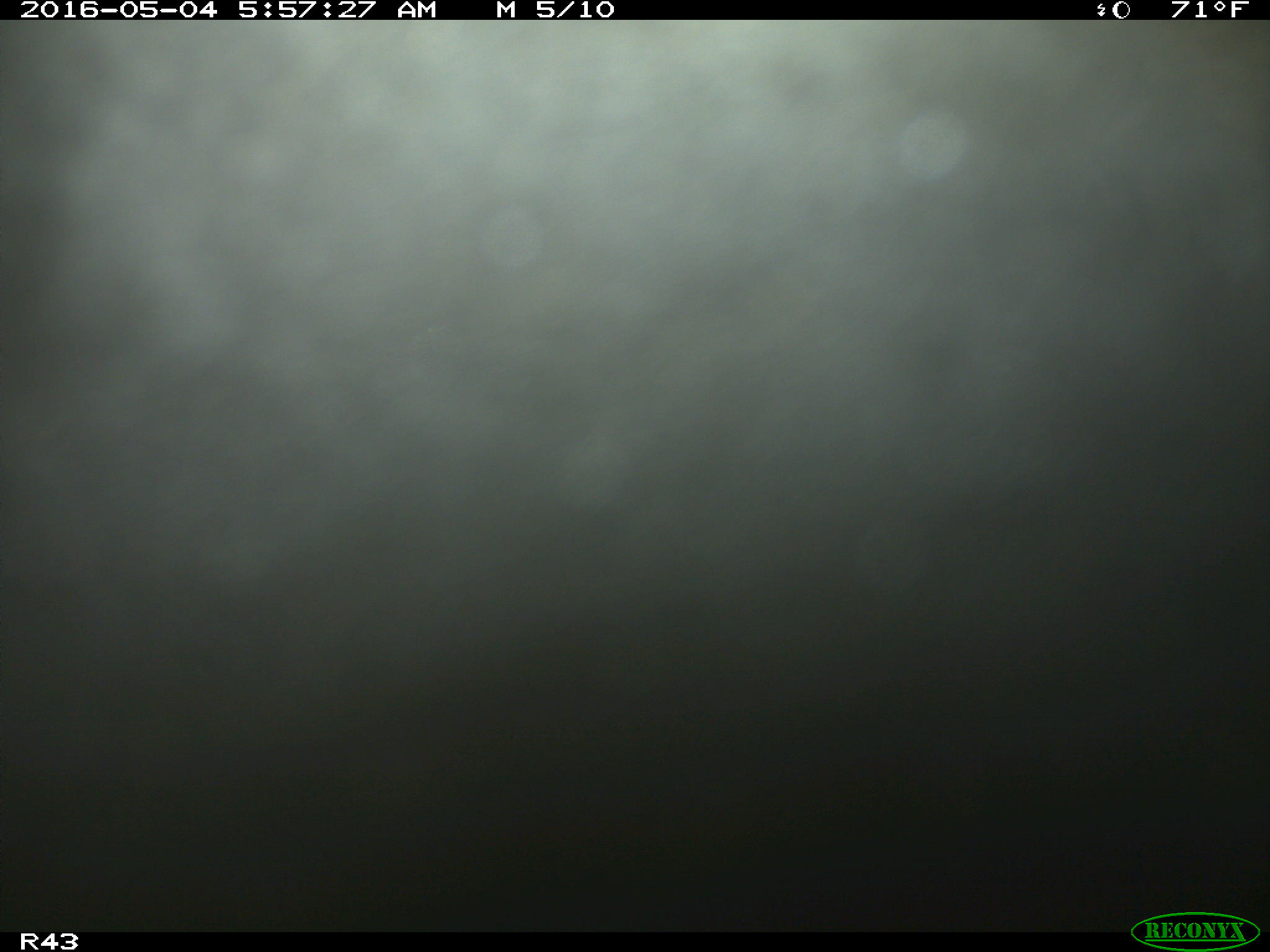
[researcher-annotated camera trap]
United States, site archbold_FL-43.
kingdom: Animalia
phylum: Chordata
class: Mammalia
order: Artiodactyla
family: Bovidae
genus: Bos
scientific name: Bos taurus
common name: domestic cow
Bos taurus (domestic cow).